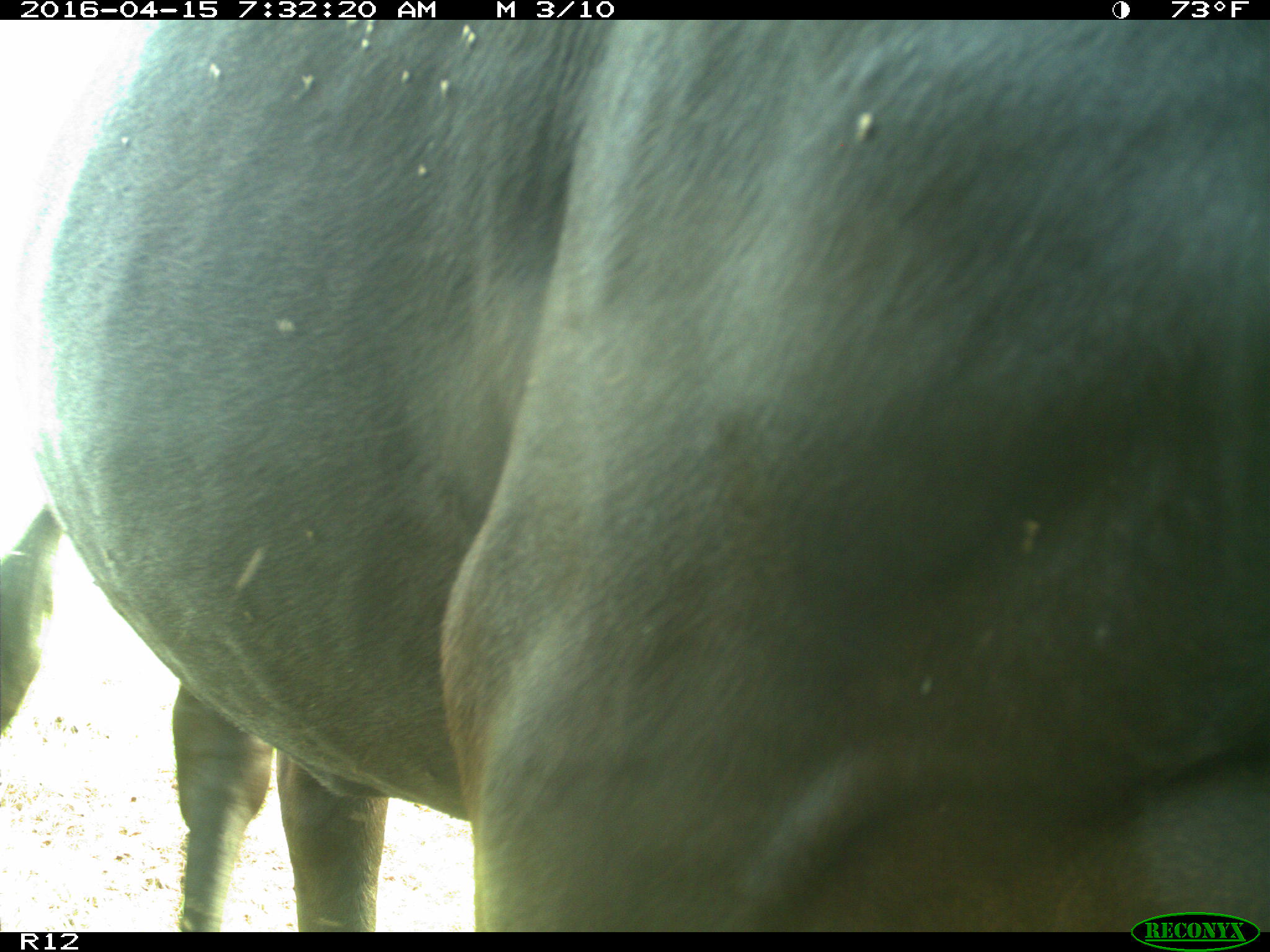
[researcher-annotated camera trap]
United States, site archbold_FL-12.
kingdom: Animalia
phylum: Chordata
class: Mammalia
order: Artiodactyla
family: Bovidae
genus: Bos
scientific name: Bos taurus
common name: domestic cow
Bos taurus (domestic cow).